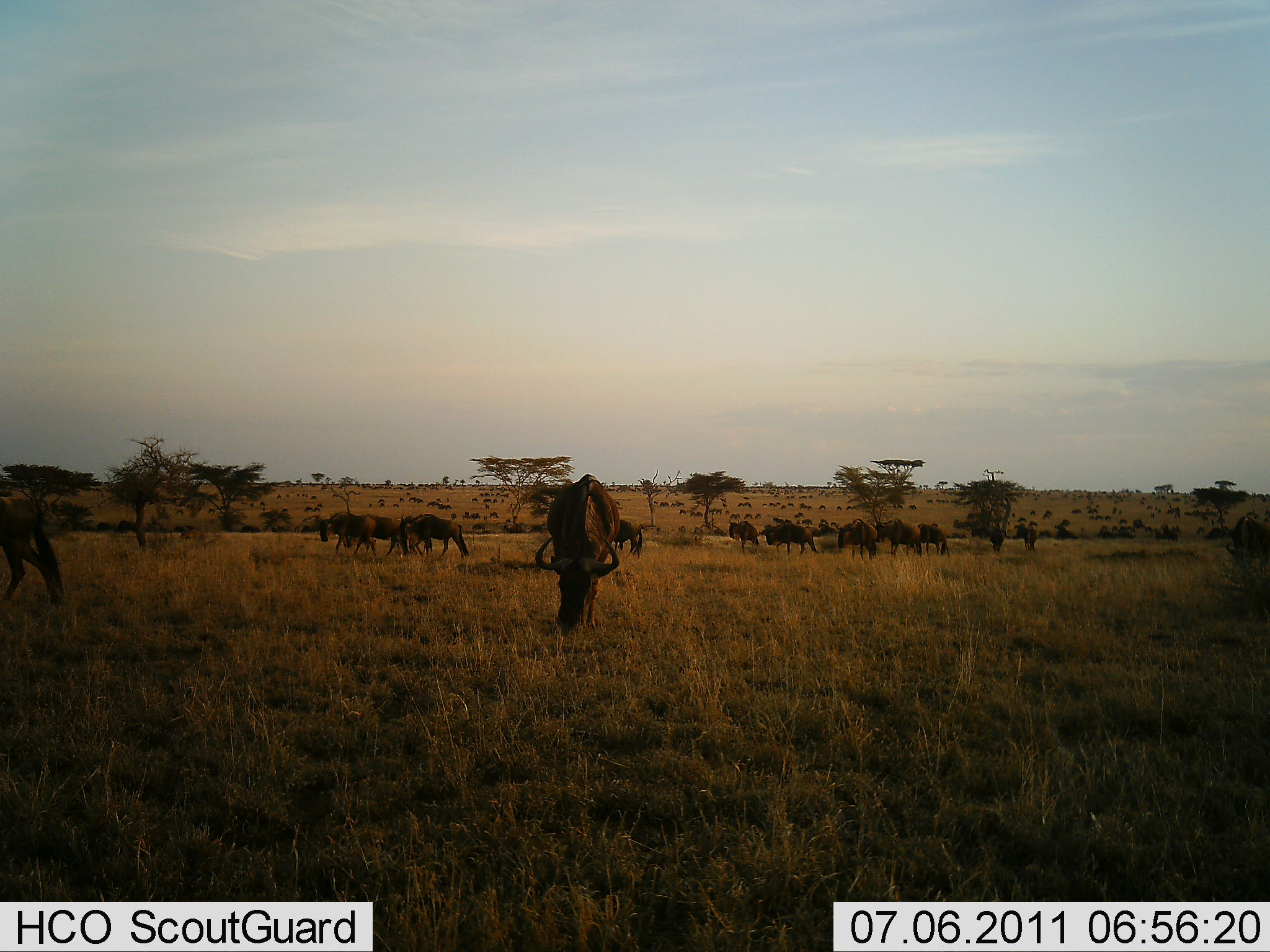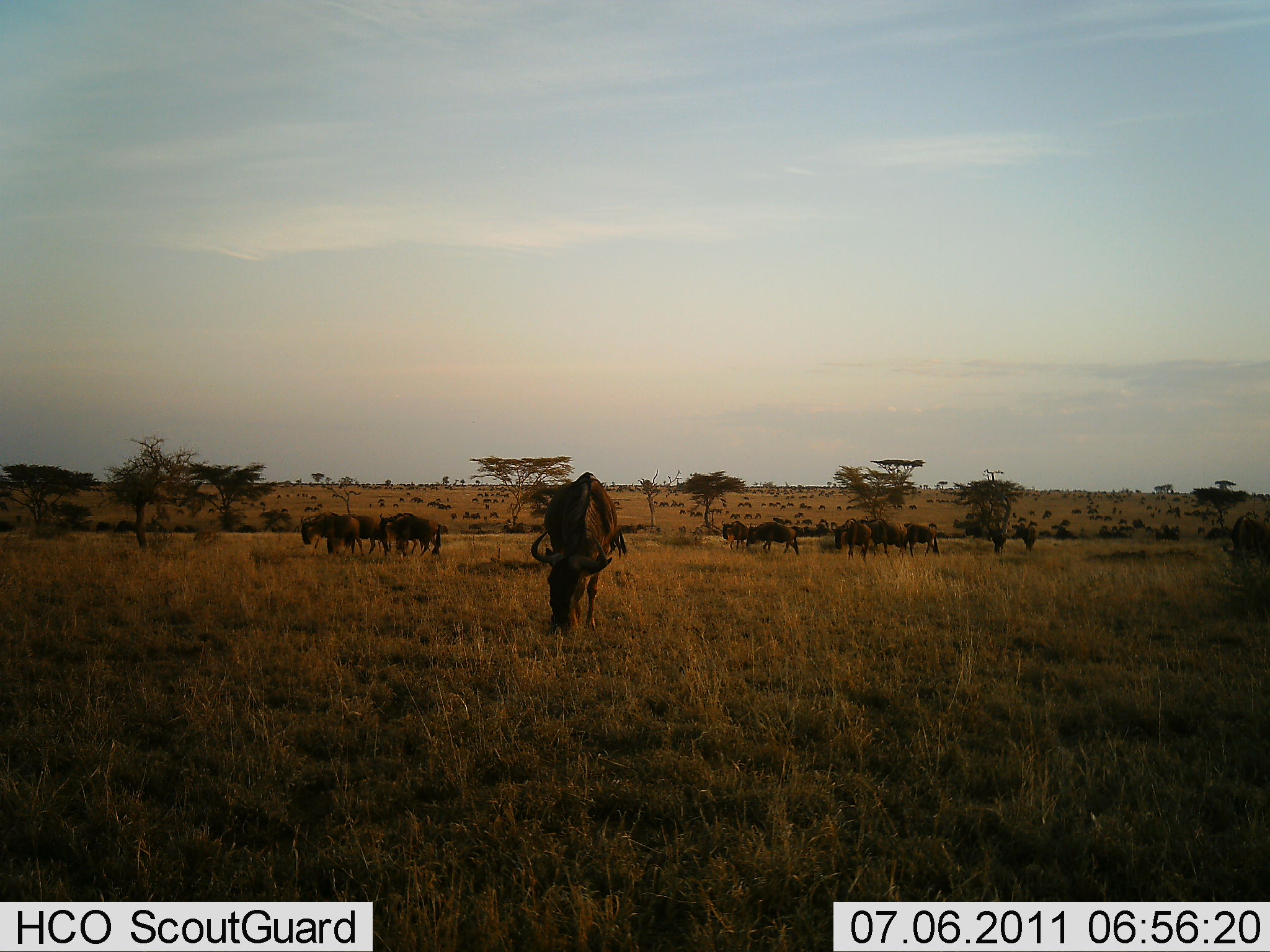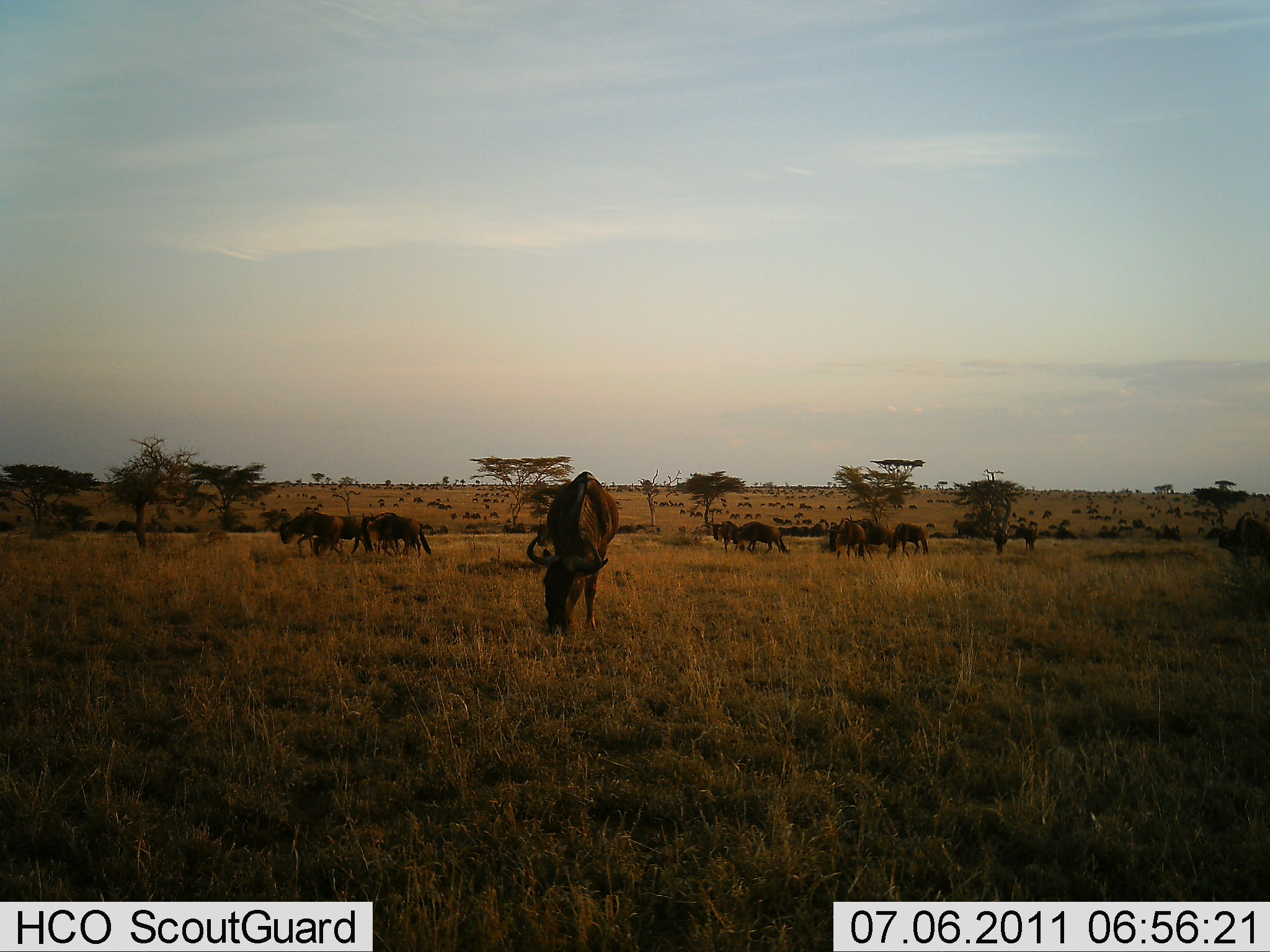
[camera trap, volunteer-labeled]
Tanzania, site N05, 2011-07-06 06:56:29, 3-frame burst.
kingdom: Animalia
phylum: Chordata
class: Mammalia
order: Artiodactyla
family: Bovidae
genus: Connochaetes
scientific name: Connochaetes taurinus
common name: blue wildebeest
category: wildebeest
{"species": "wildebeest (blue wildebeest) (Connochaetes taurinus)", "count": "11-50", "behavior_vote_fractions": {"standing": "46%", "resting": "0%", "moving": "62%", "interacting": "0%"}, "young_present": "0%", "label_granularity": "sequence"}